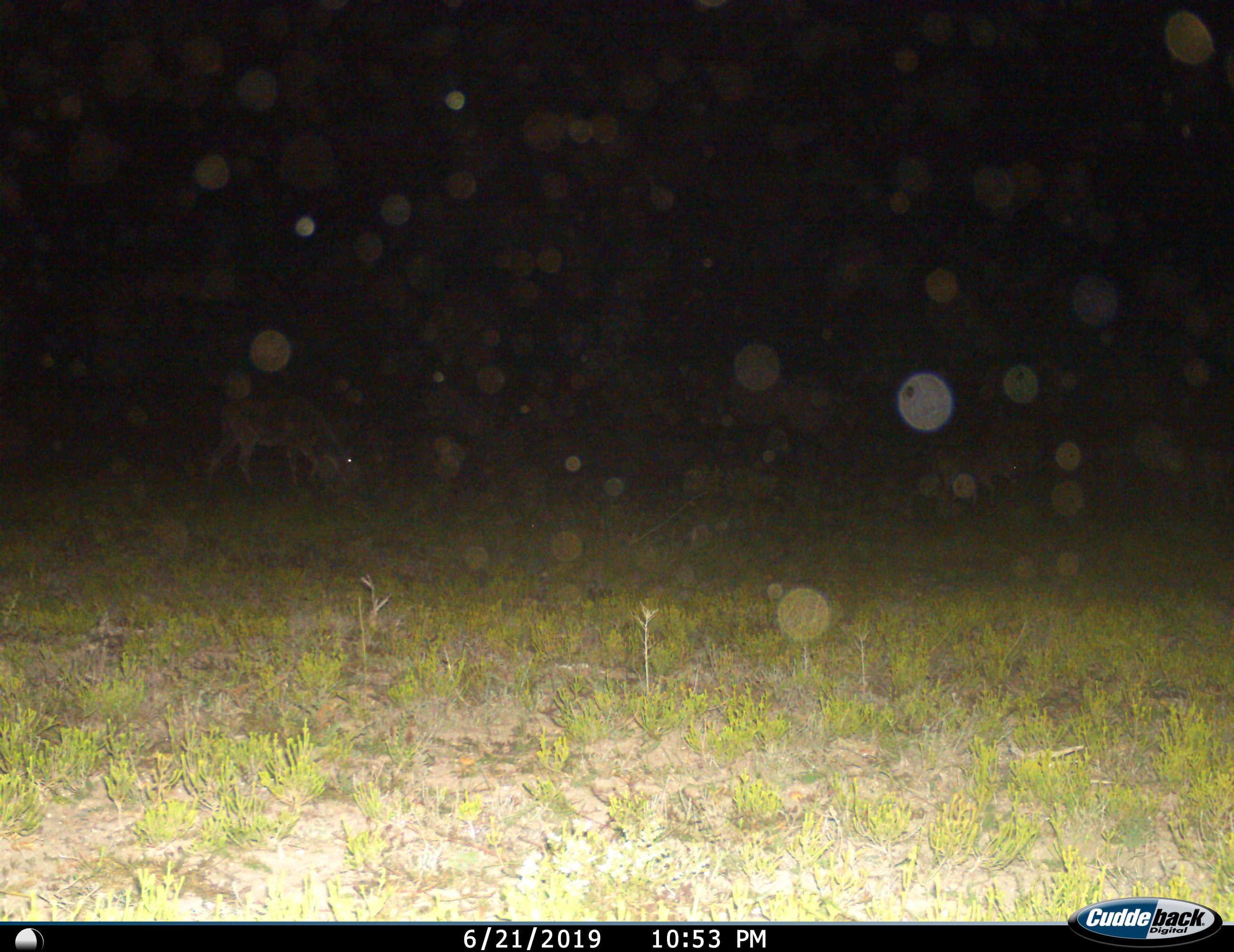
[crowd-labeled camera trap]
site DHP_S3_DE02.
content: unidentified animal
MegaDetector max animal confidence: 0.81